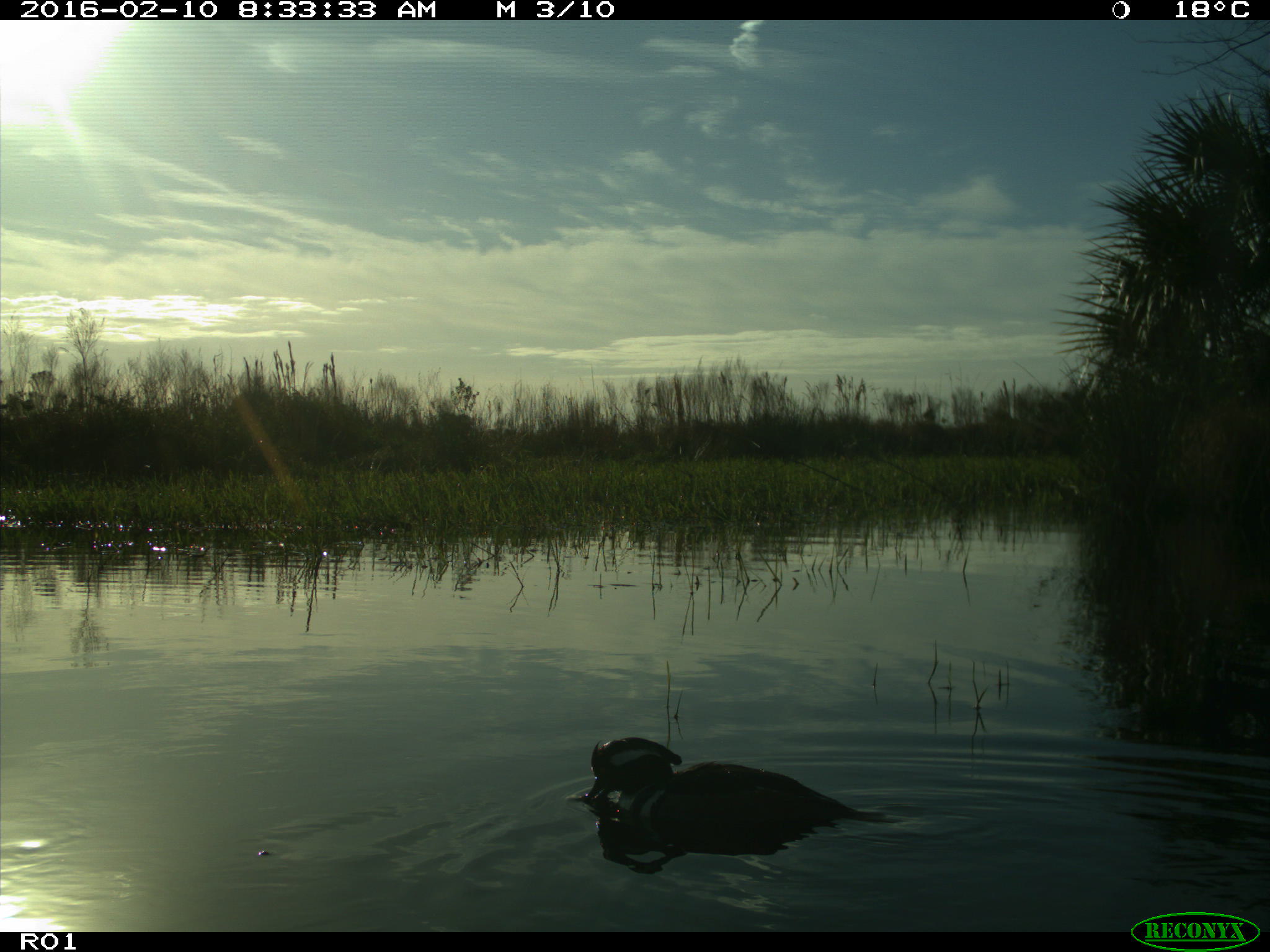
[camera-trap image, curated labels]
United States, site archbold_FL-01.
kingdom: Animalia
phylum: Chordata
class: Aves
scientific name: Aves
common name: birds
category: unidentified bird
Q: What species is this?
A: Unidentified bird (birds) (Aves).